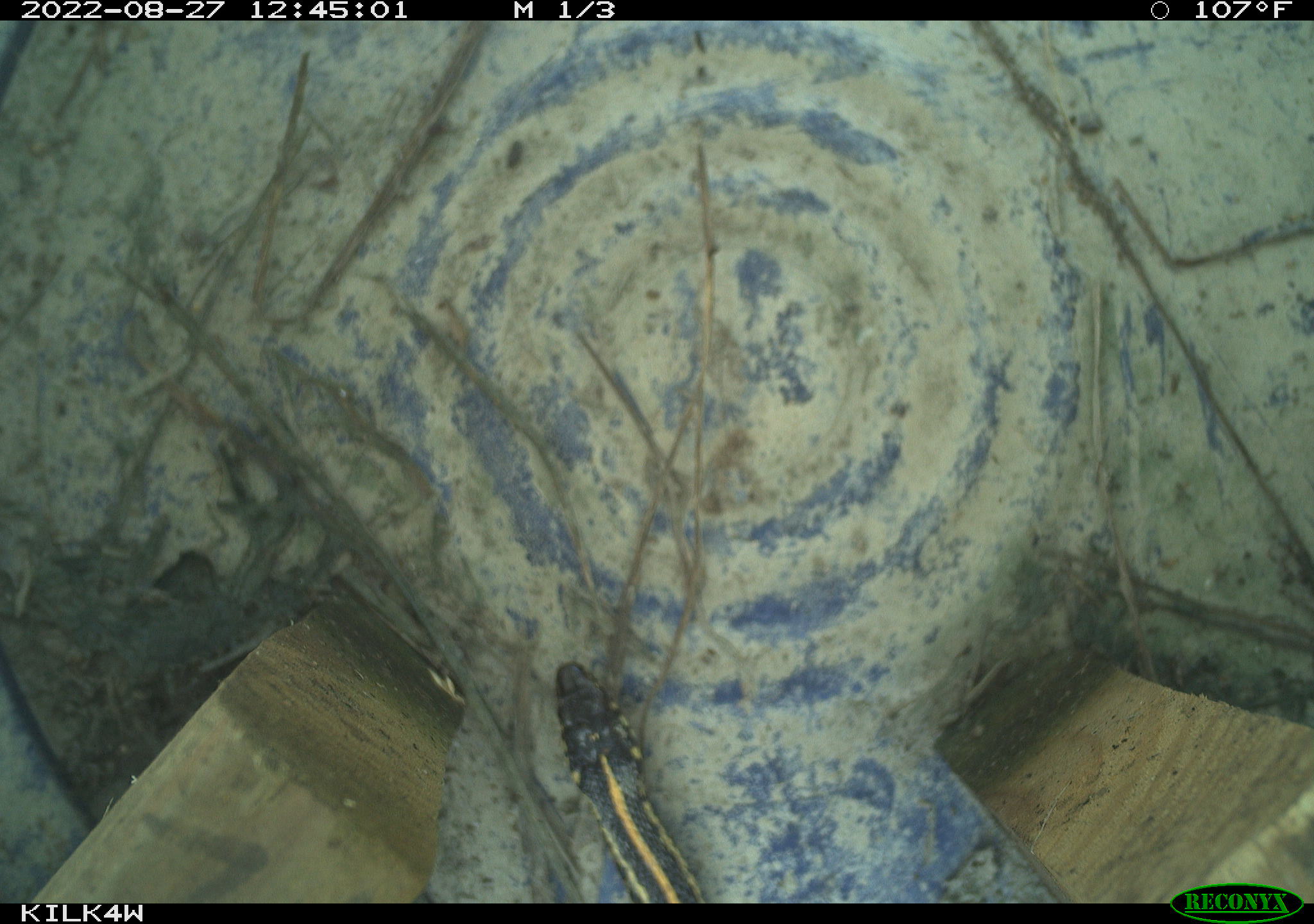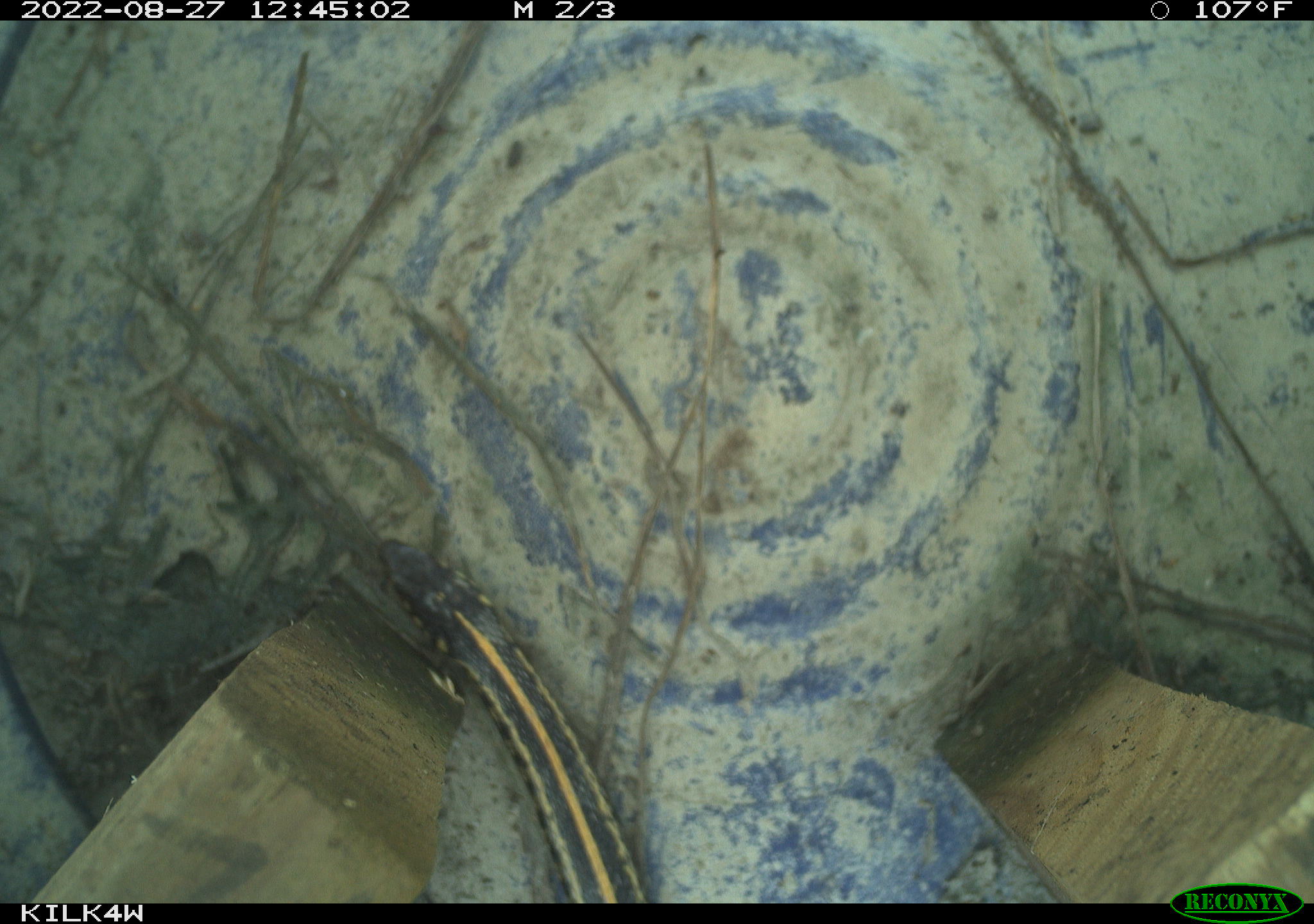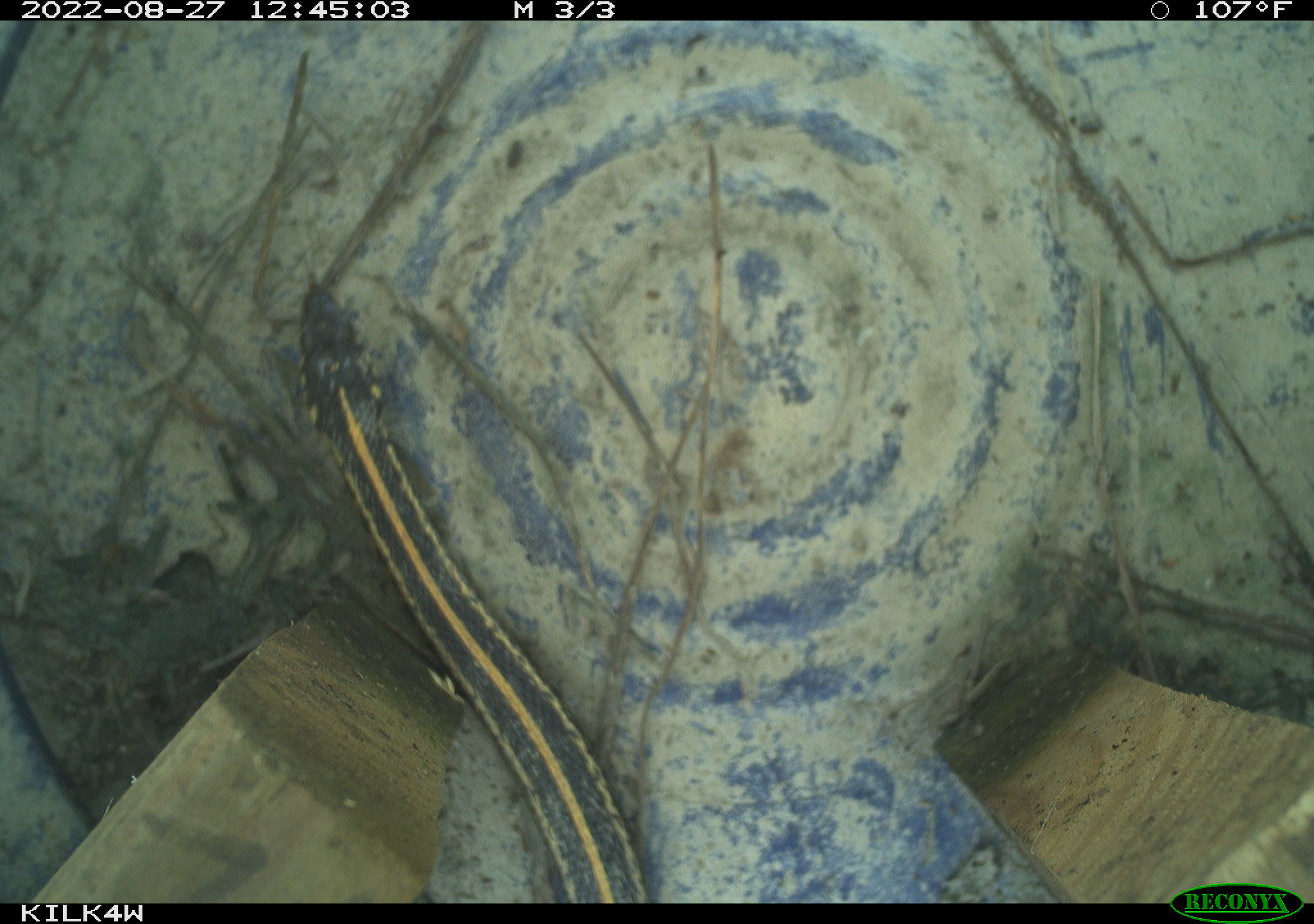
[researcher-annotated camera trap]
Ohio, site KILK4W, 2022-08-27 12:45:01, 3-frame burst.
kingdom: Animalia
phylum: Chordata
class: Reptilia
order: Squamata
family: Colubridae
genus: Thamnophis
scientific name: Thamnophis radix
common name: plains gartersnake